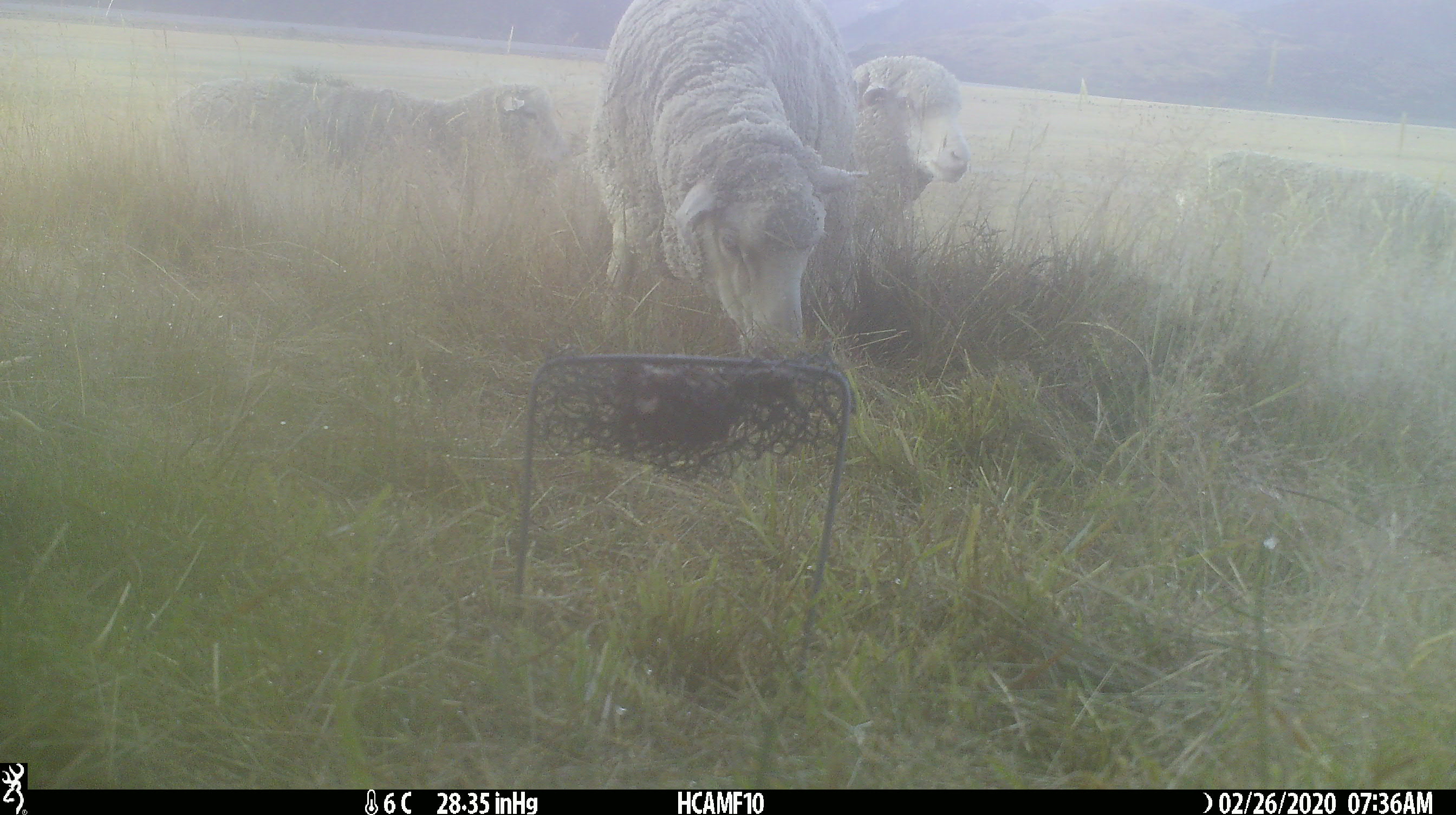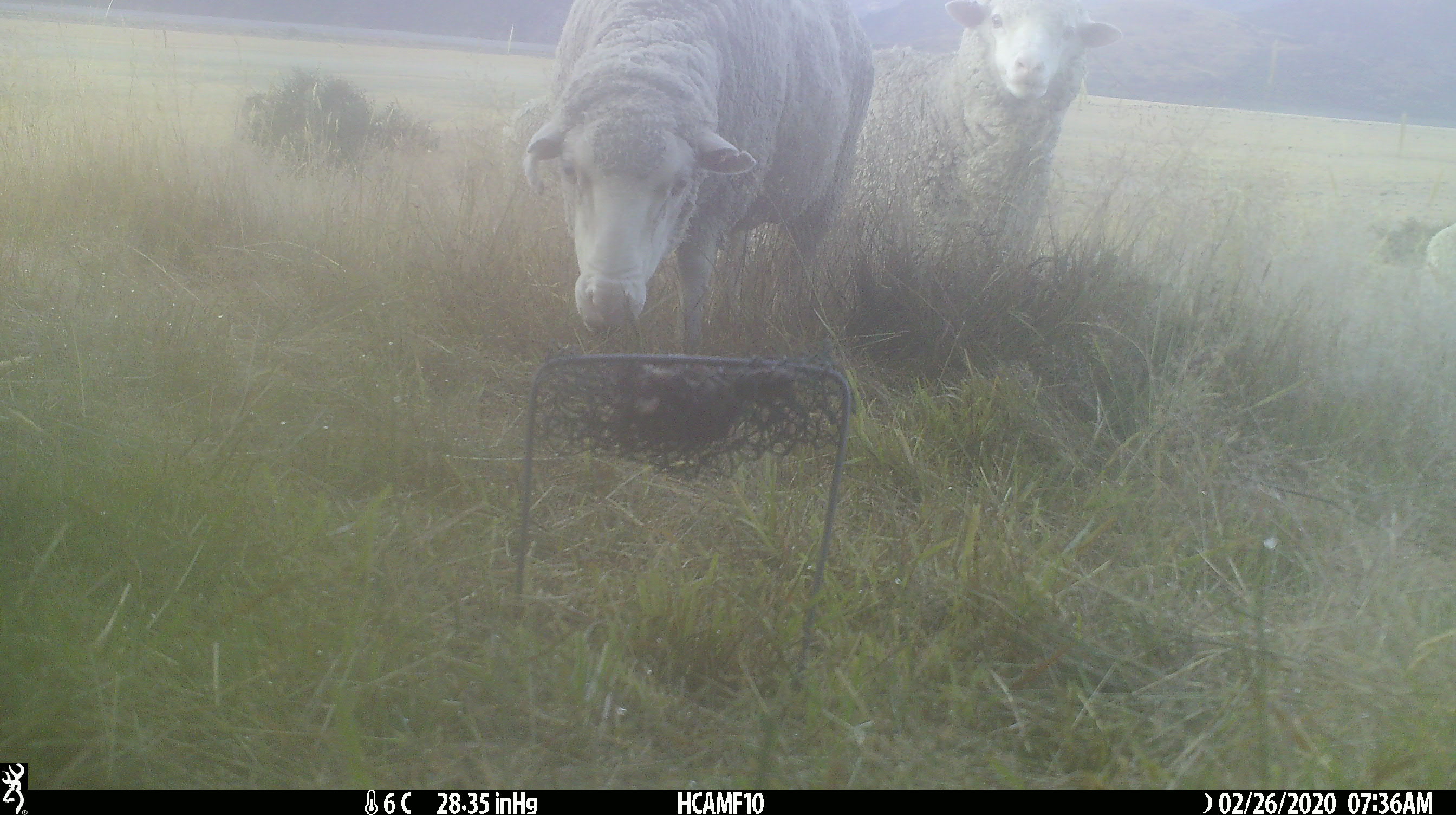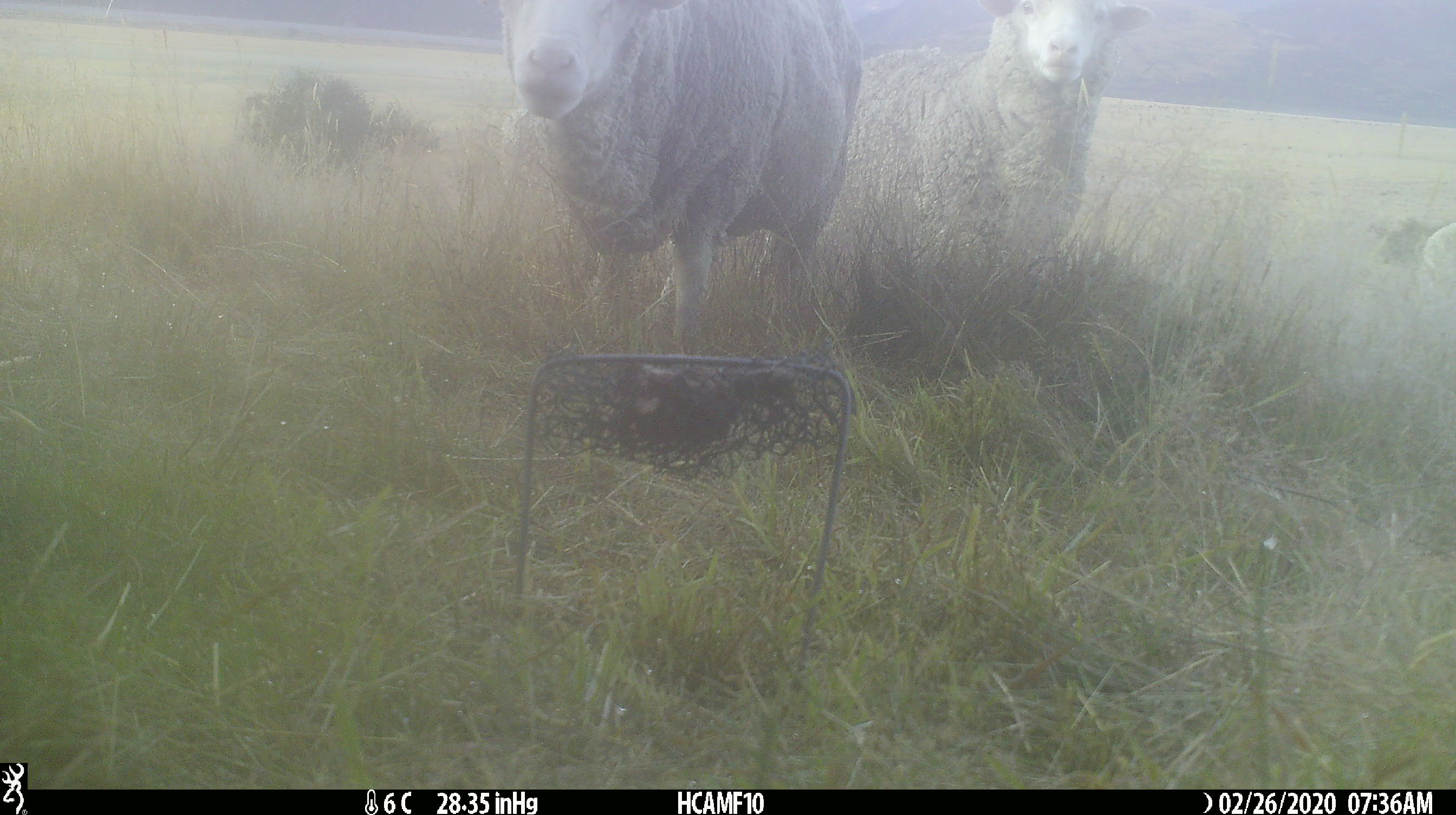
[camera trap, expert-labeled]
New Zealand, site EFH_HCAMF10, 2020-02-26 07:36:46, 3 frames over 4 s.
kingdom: Animalia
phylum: Chordata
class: Mammalia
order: Artiodactyla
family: Bovidae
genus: Ovis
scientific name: Ovis aries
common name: domestic sheep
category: sheep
Sheep (domestic sheep) (Ovis aries).